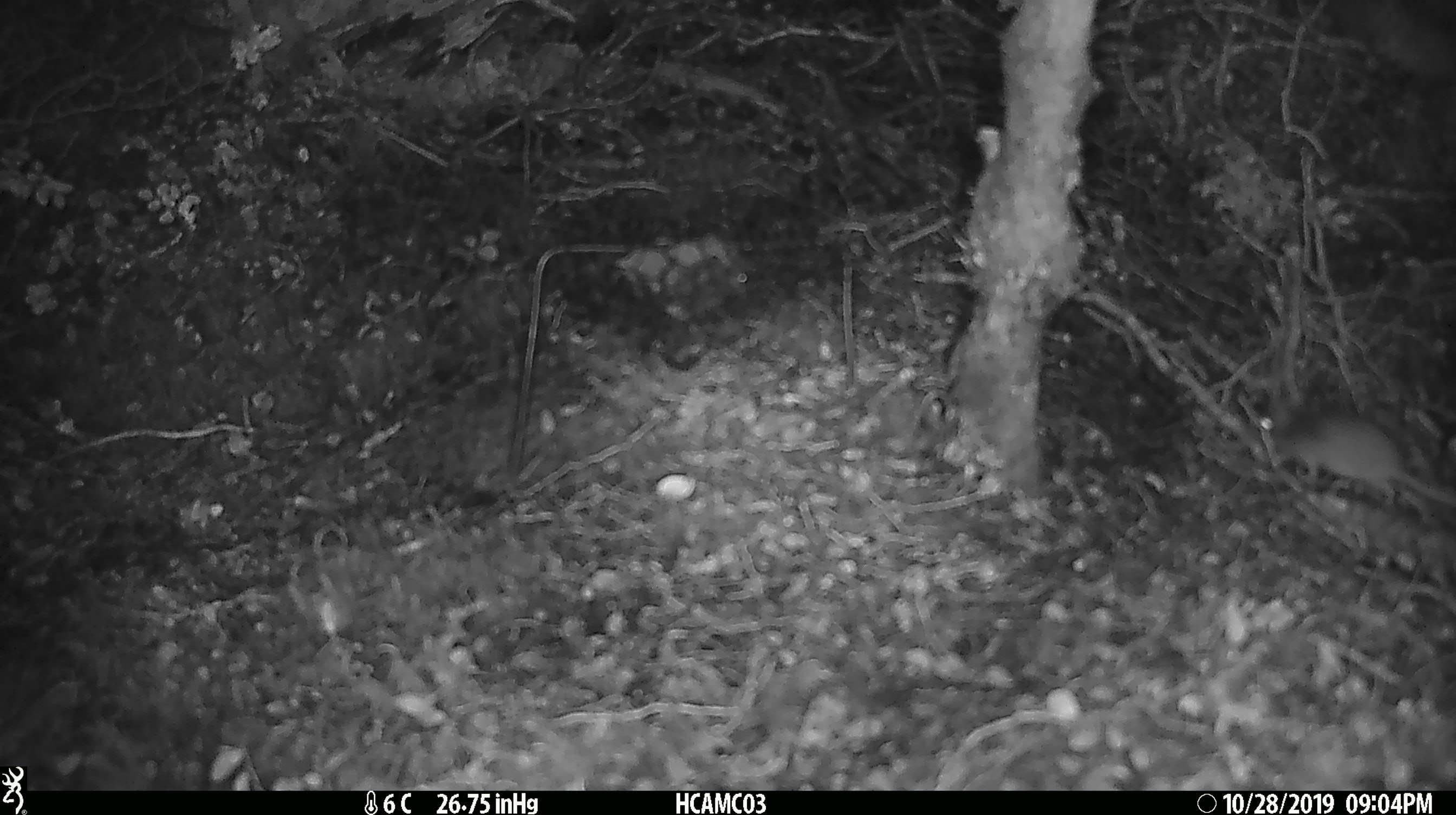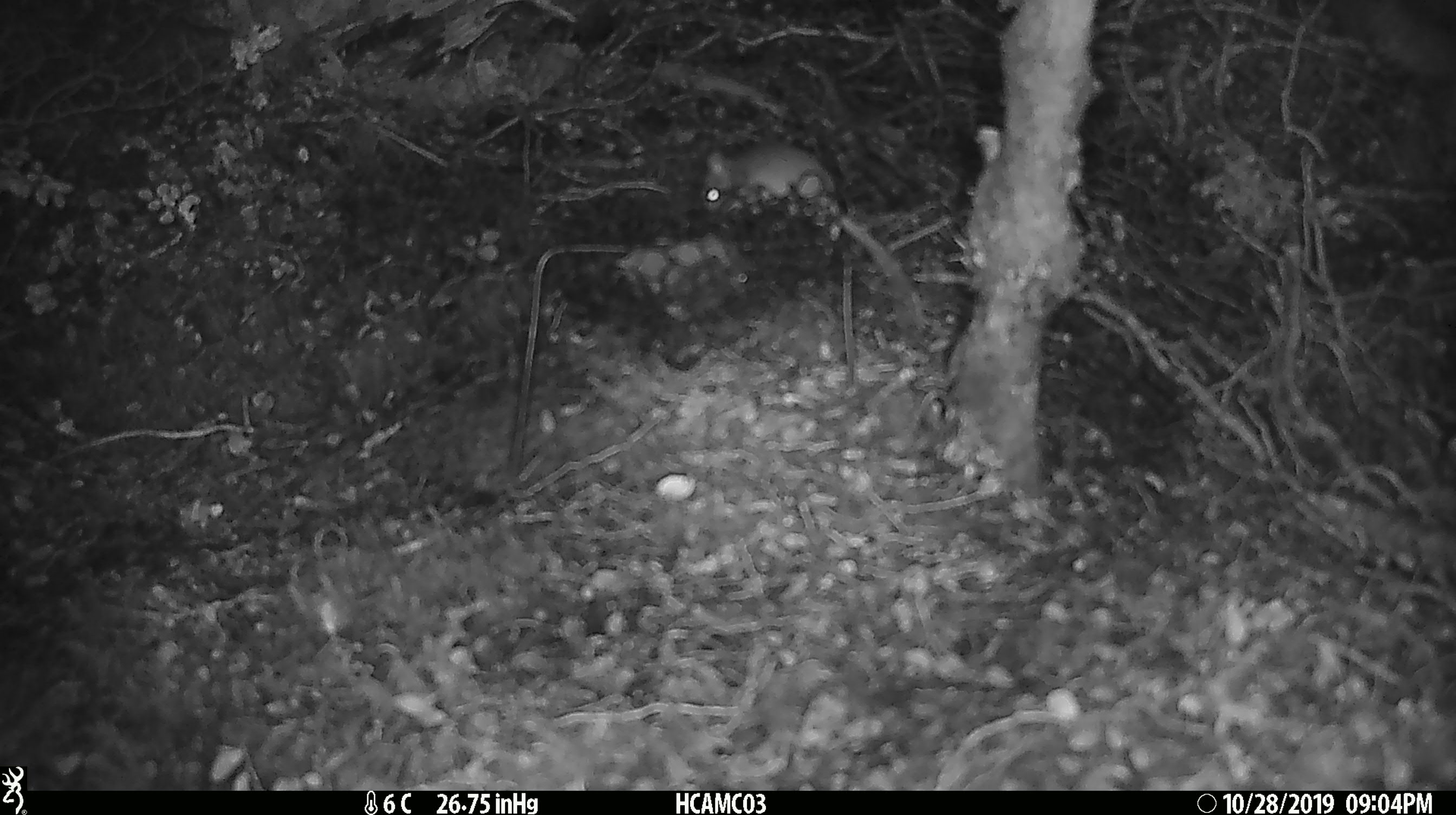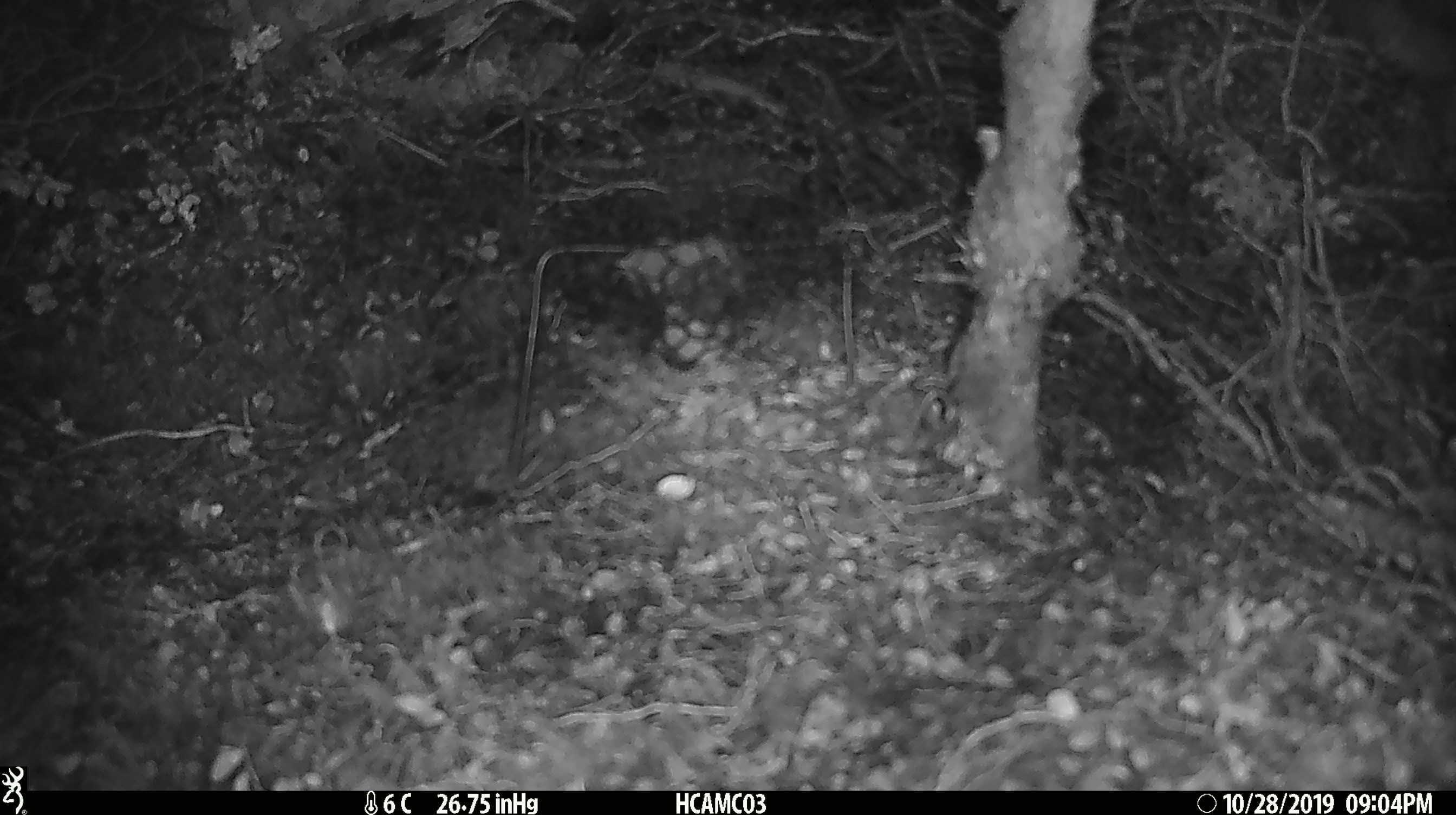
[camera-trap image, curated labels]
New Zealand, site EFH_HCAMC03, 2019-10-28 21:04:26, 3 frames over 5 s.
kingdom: Animalia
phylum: Chordata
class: Mammalia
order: Rodentia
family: Muridae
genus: Mus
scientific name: Mus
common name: mouse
Mouse (Mus).